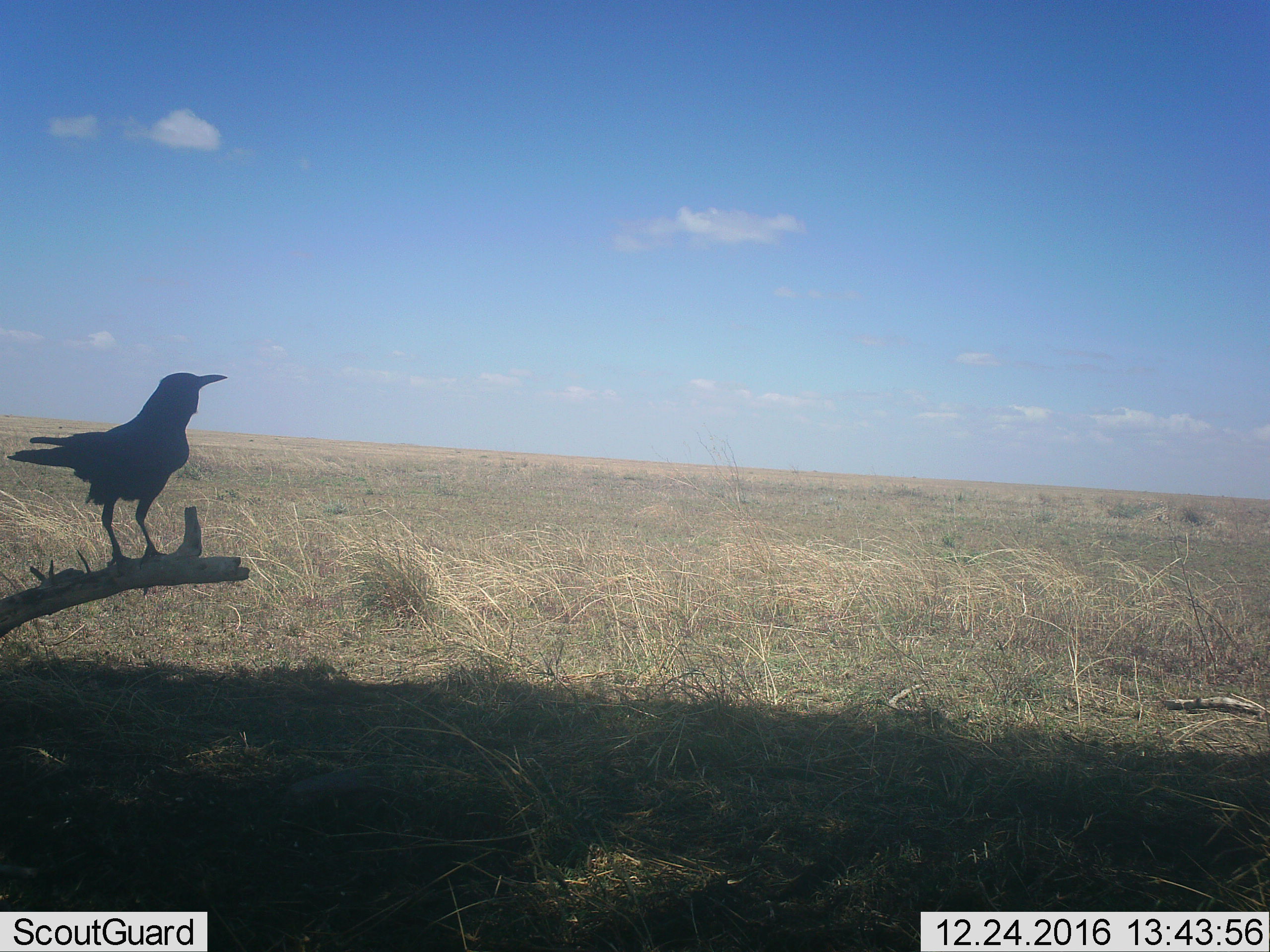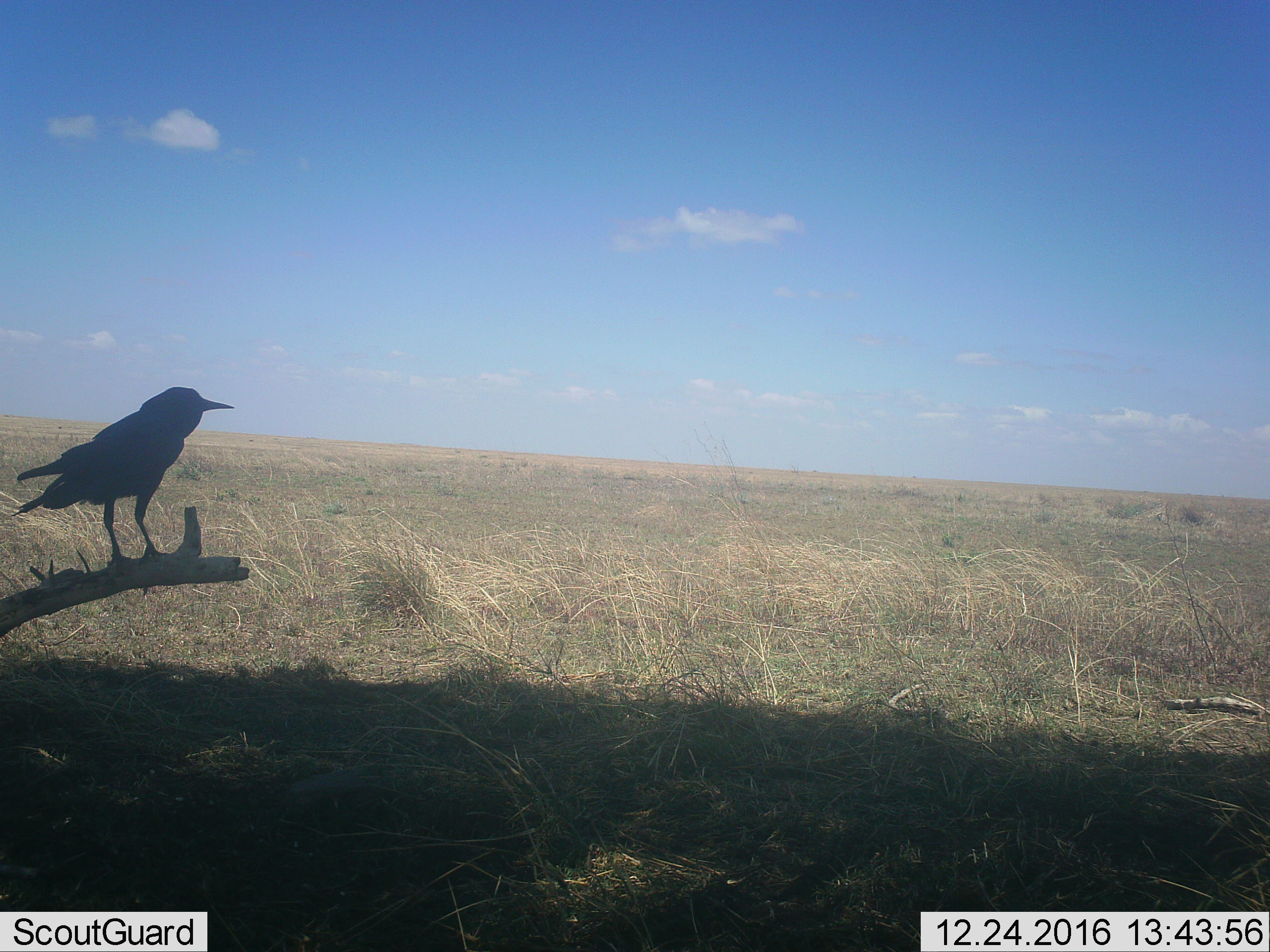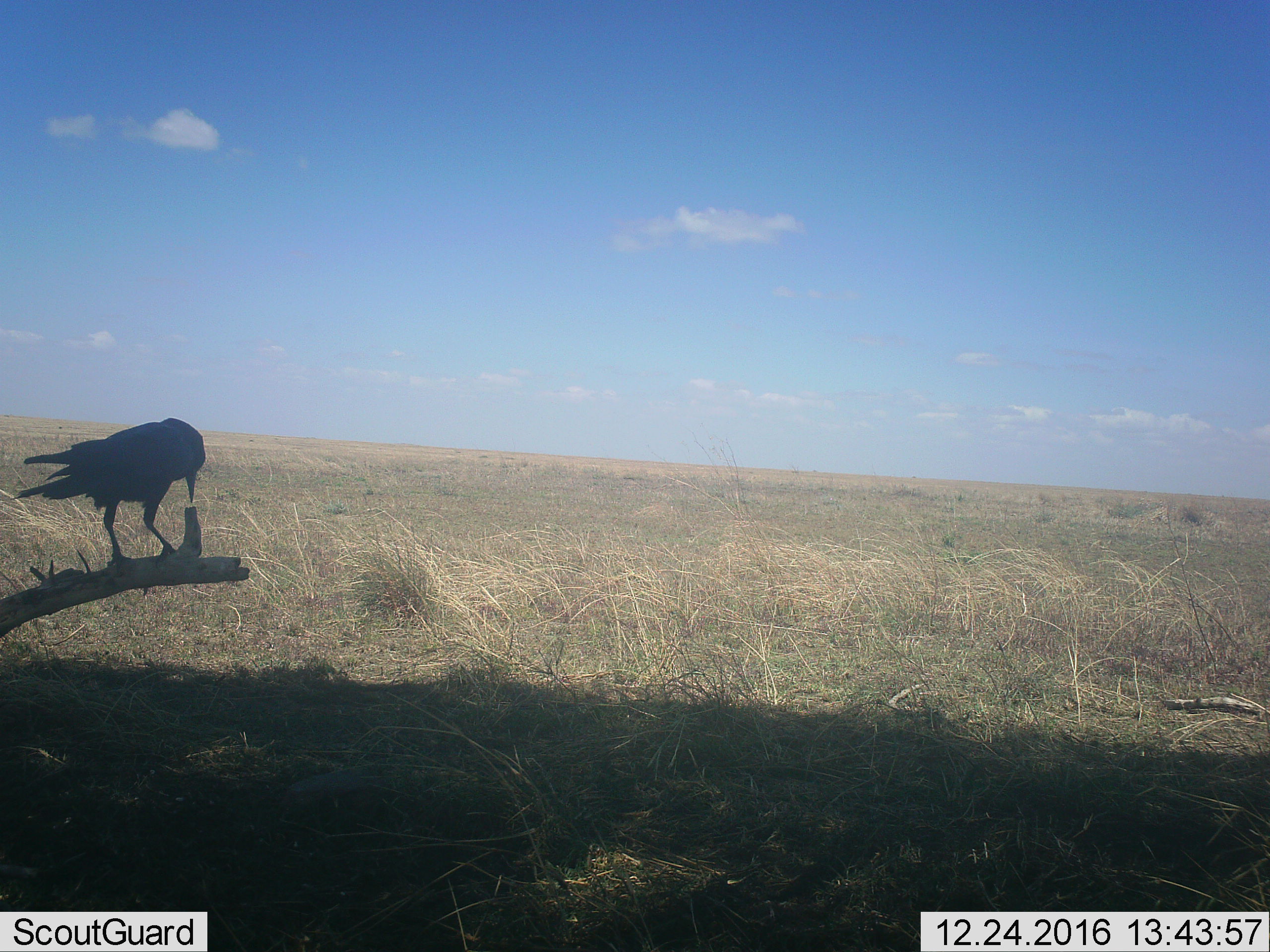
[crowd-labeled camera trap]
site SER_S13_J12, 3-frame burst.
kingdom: Animalia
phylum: Chordata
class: Aves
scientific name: Aves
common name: bird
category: birdother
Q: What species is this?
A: Birdother (bird) (Aves).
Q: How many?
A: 1.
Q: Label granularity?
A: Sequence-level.